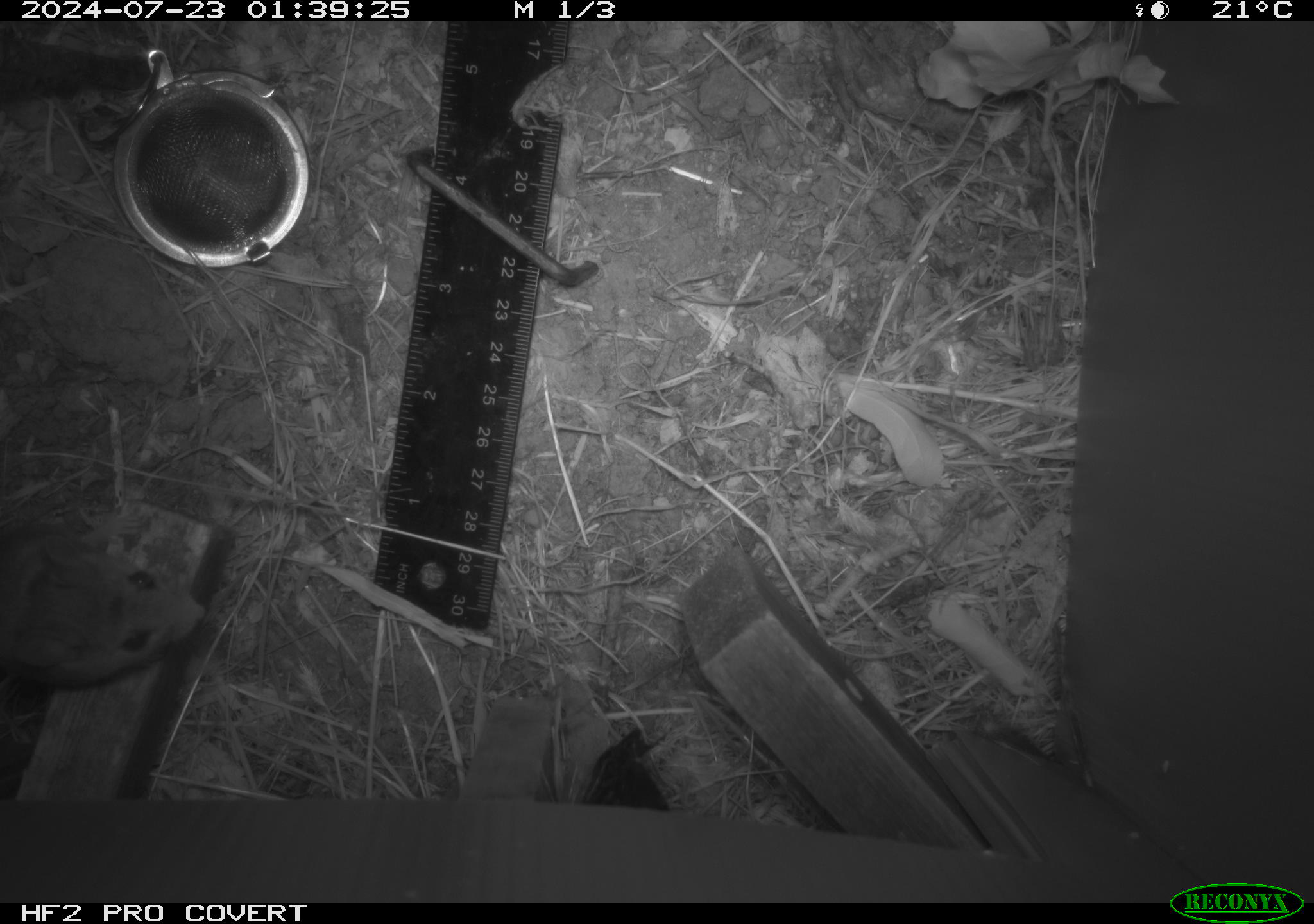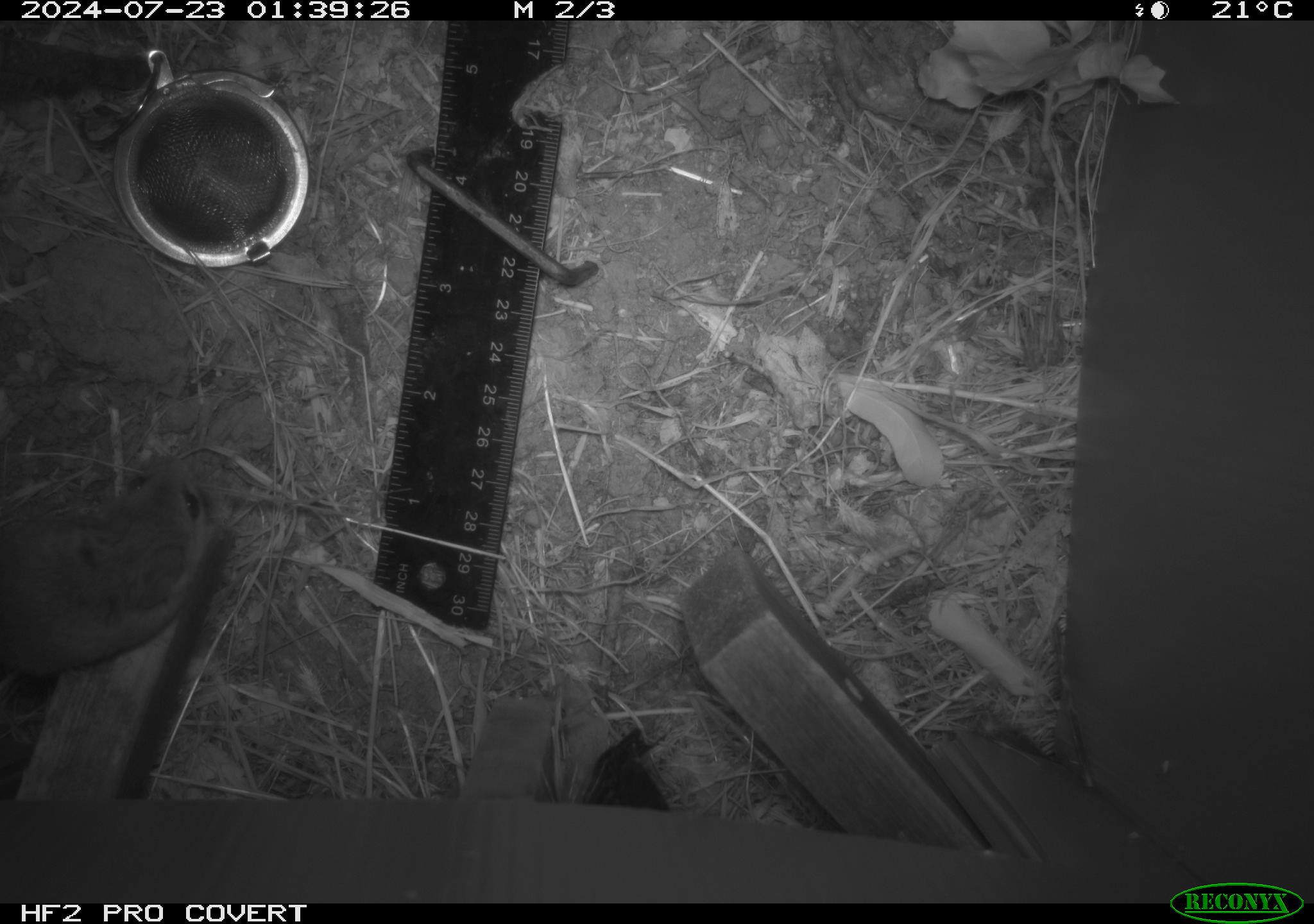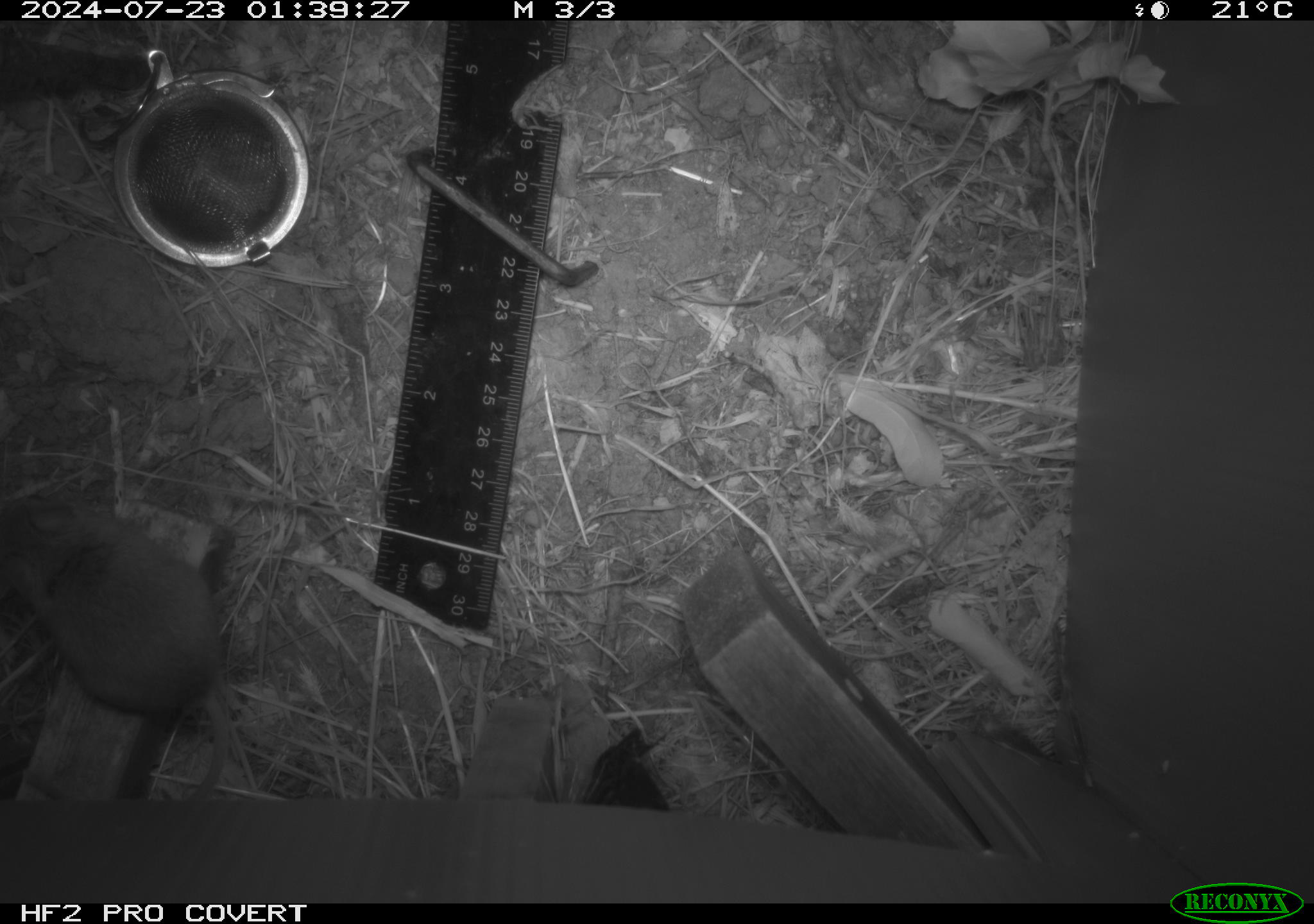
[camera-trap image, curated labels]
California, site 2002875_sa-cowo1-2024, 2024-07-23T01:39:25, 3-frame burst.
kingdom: Animalia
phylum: Chordata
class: Mammalia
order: Rodentia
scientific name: Rodentia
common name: mouse species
Mouse species (Rodentia).